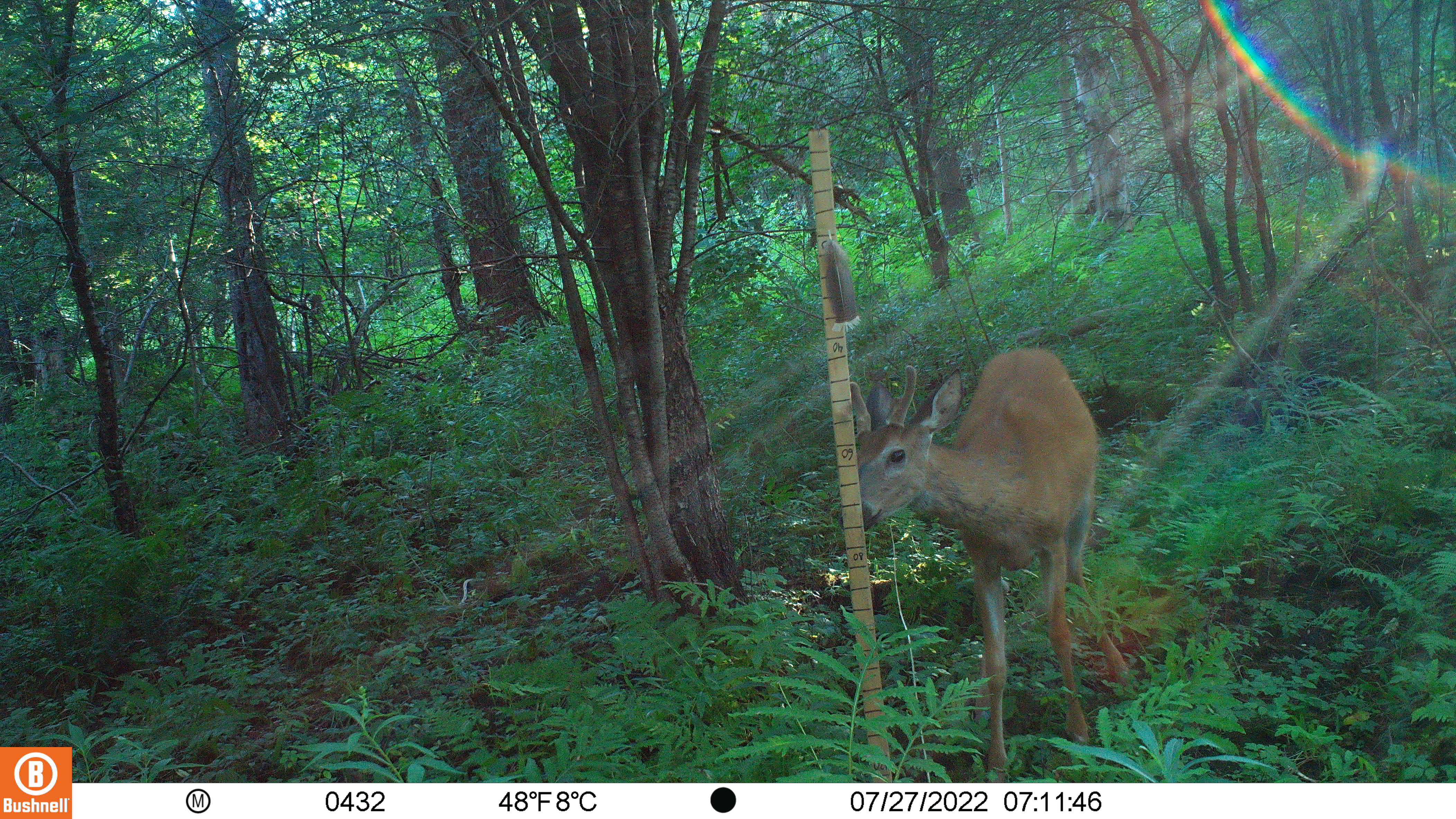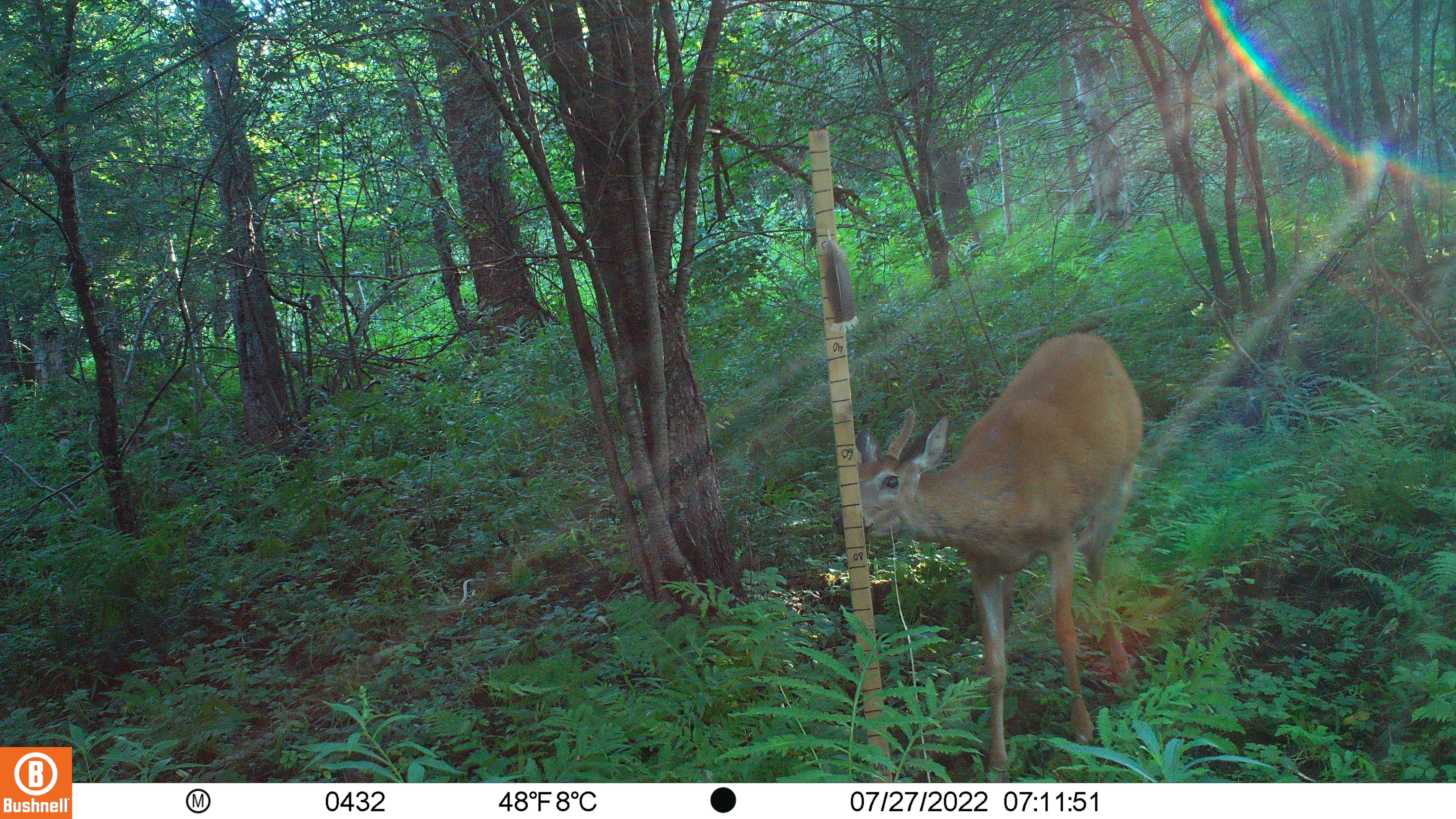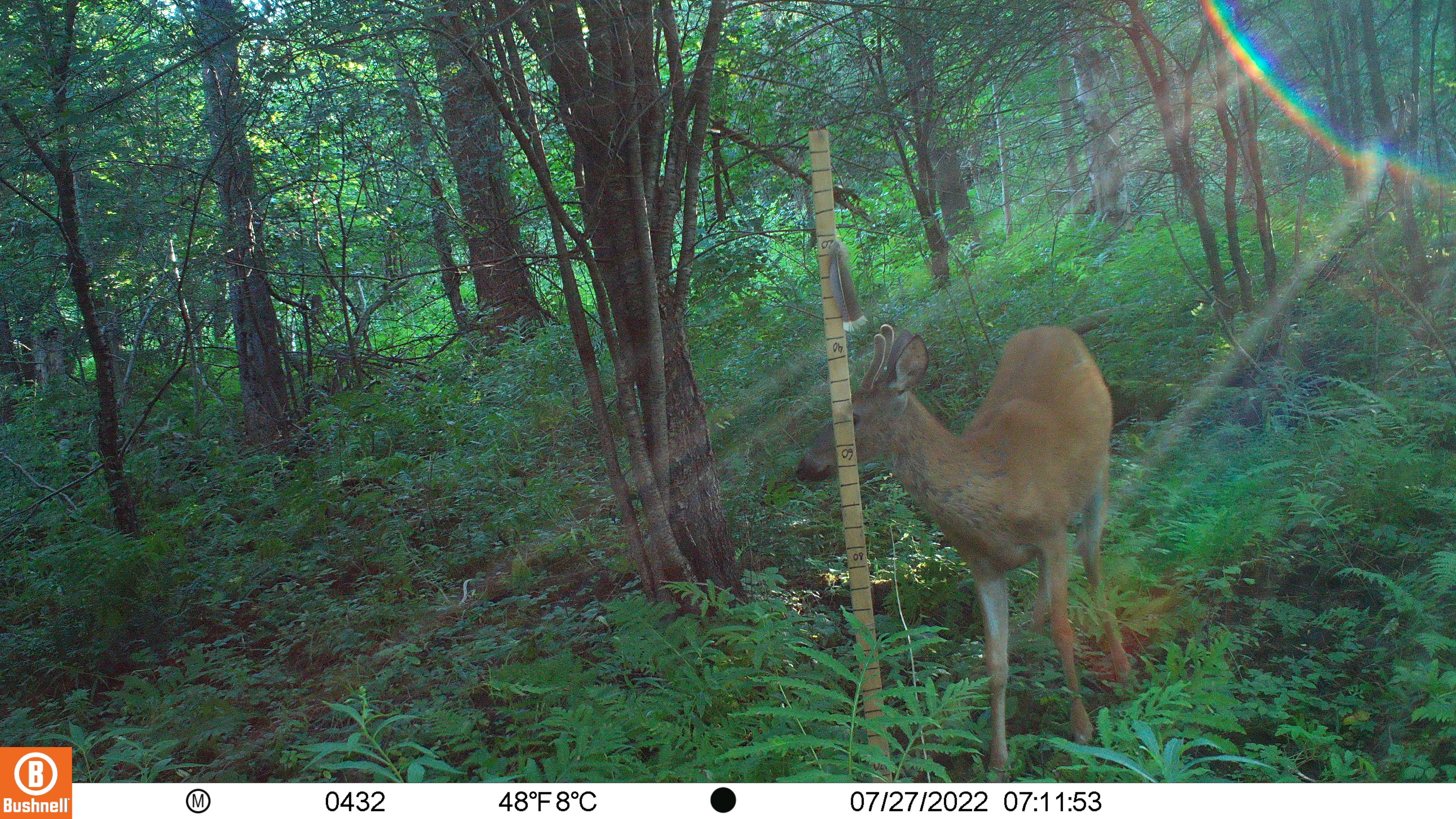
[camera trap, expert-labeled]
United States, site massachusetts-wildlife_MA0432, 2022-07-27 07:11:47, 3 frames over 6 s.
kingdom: Animalia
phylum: Chordata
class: Mammalia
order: Artiodactyla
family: Cervidae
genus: Odocoileus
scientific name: Odocoileus virginianus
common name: white-tailed deer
White-tailed deer (Odocoileus virginianus).